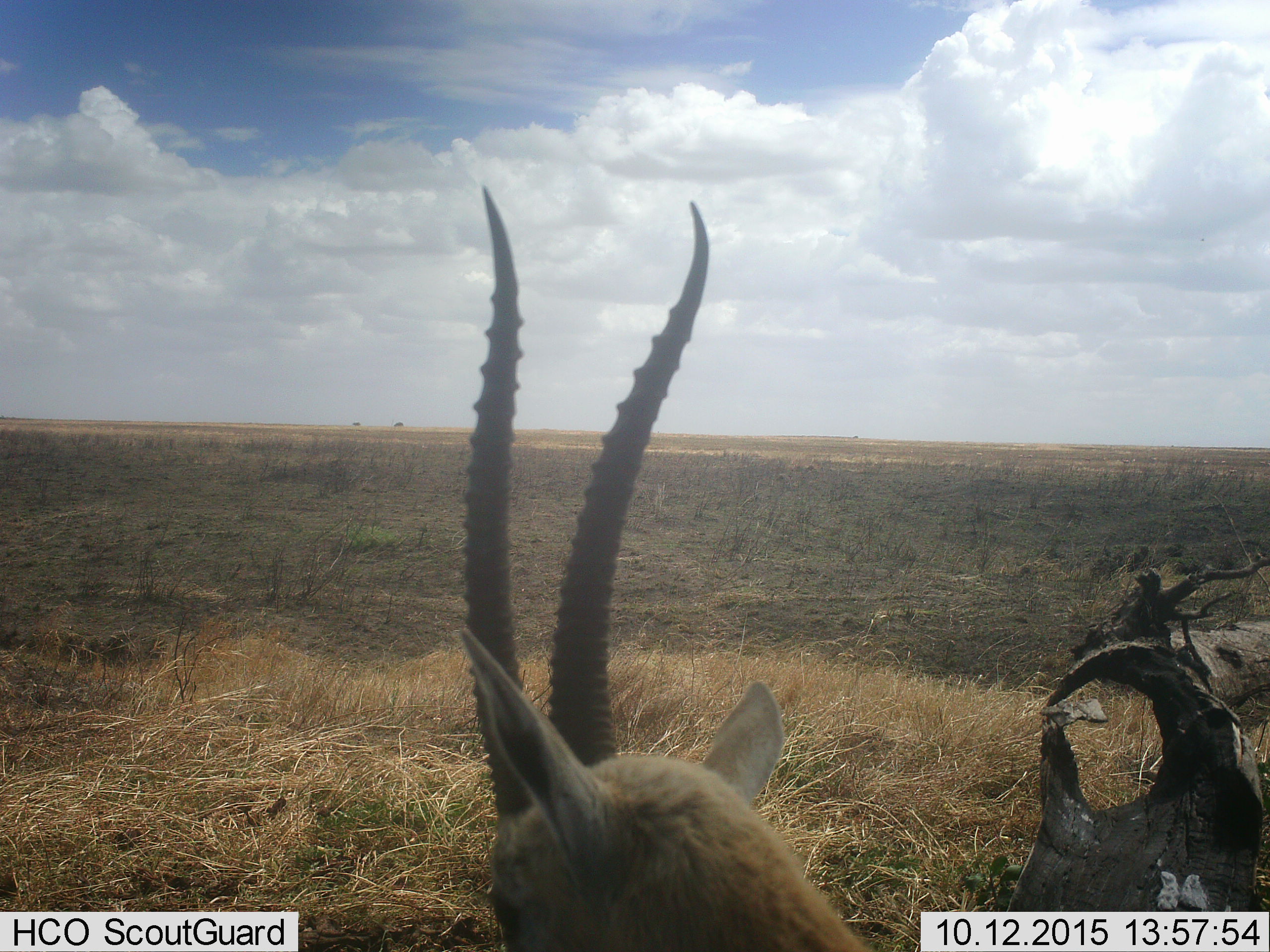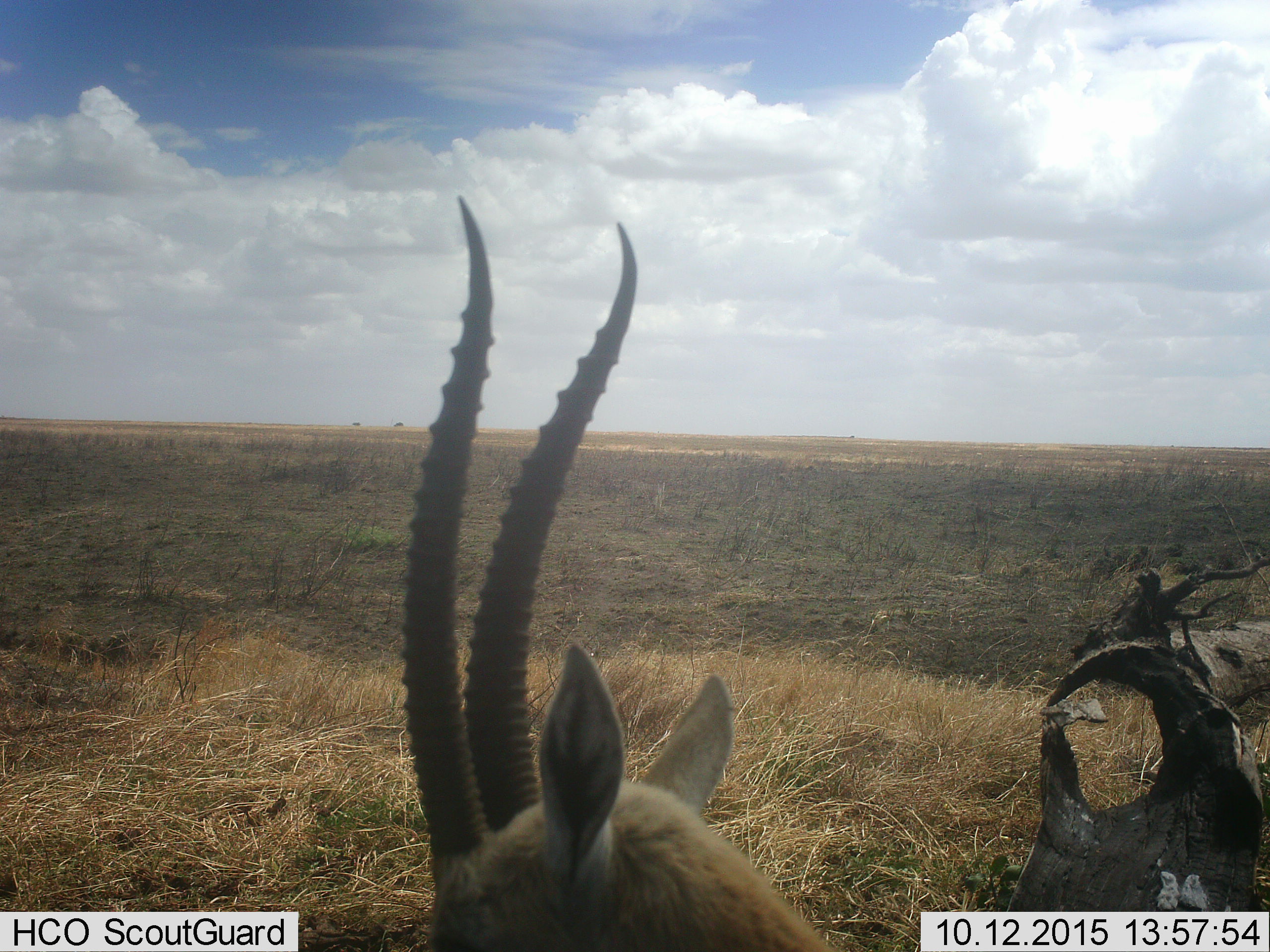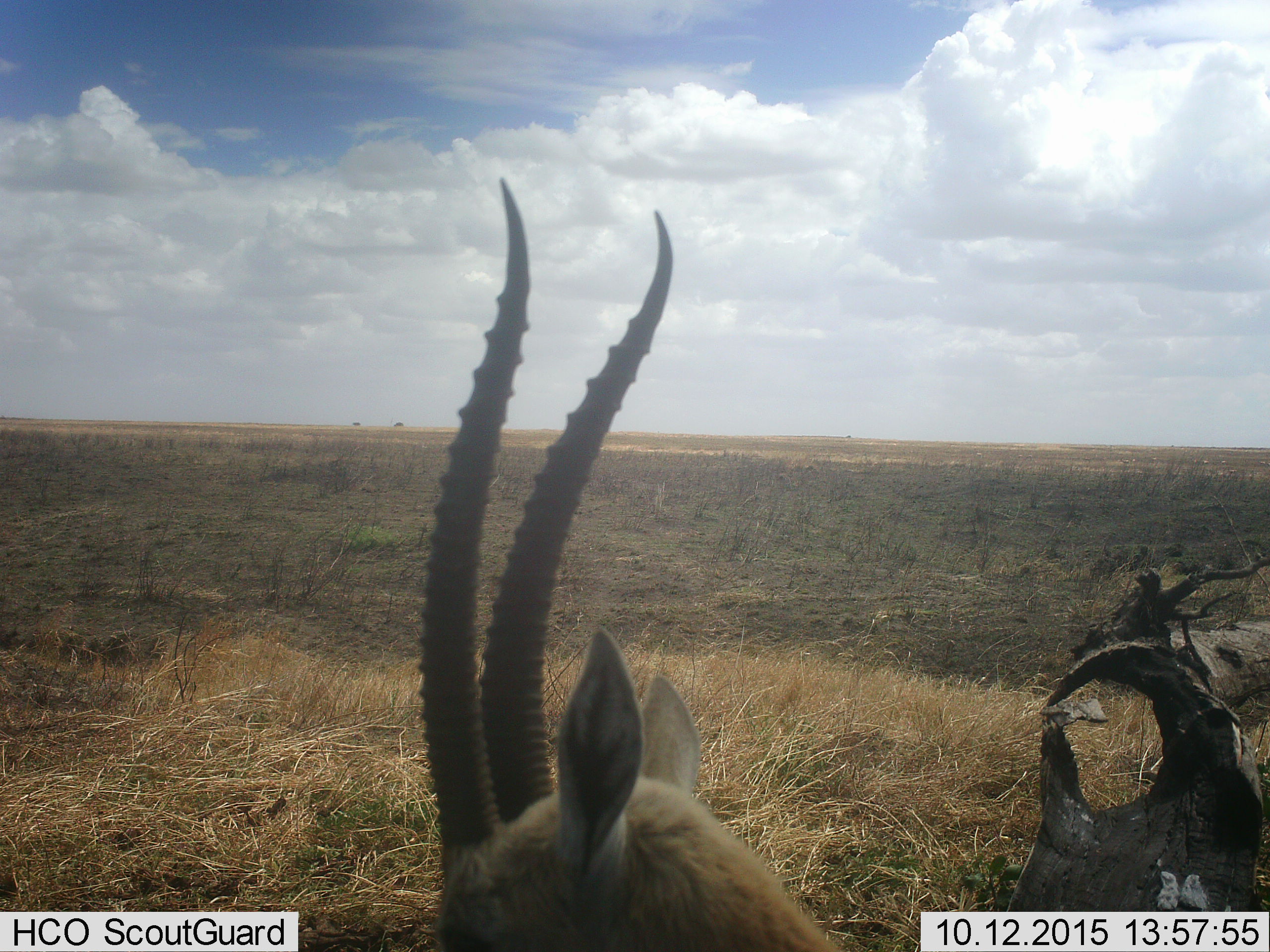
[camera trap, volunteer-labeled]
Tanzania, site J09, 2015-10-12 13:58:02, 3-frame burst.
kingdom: Animalia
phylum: Chordata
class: Mammalia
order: Artiodactyla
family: Bovidae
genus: Nanger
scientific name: Nanger granti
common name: grant's gazelle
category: gazellegrants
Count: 1.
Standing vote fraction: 100%.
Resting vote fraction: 25%.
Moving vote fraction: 0%.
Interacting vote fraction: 0%.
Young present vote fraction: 0%.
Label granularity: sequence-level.